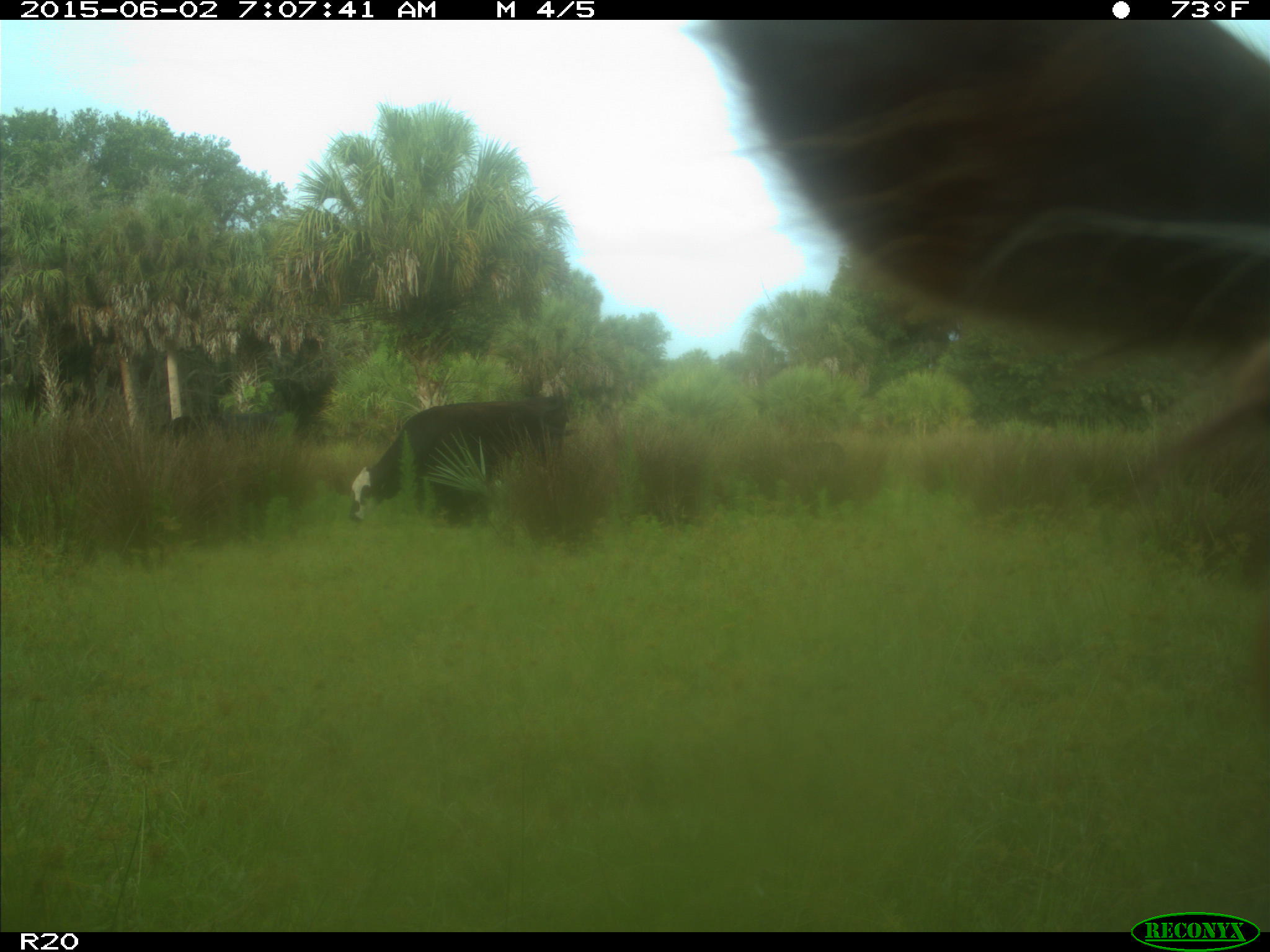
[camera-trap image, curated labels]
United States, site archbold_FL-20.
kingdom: Animalia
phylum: Chordata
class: Mammalia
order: Artiodactyla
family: Bovidae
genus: Bos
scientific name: Bos taurus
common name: domestic cow